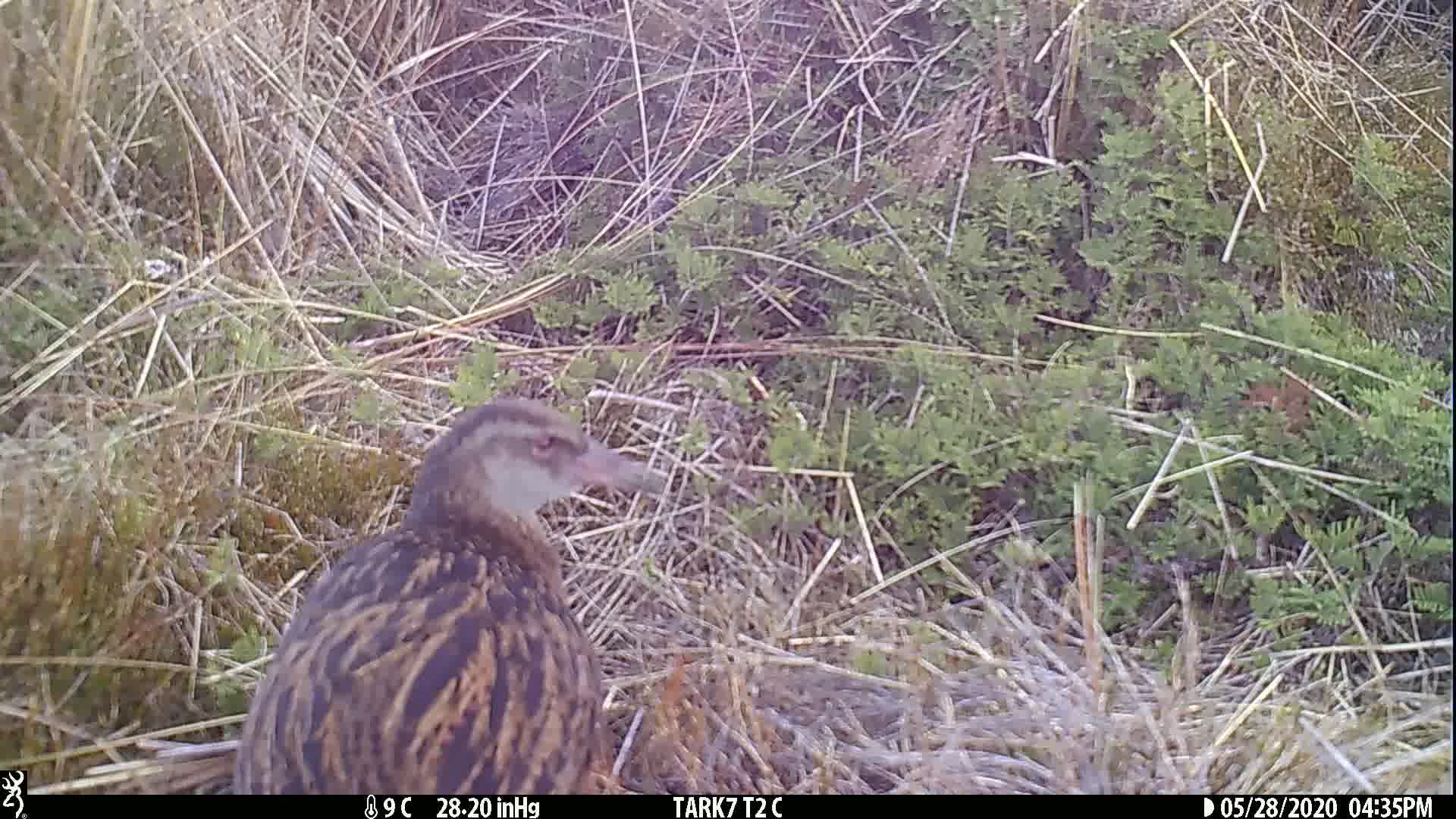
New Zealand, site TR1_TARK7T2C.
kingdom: Animalia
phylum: Chordata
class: Aves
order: Gruiformes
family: Rallidae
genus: Gallirallus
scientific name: Gallirallus australis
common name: weka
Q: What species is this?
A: Weka (Gallirallus australis).